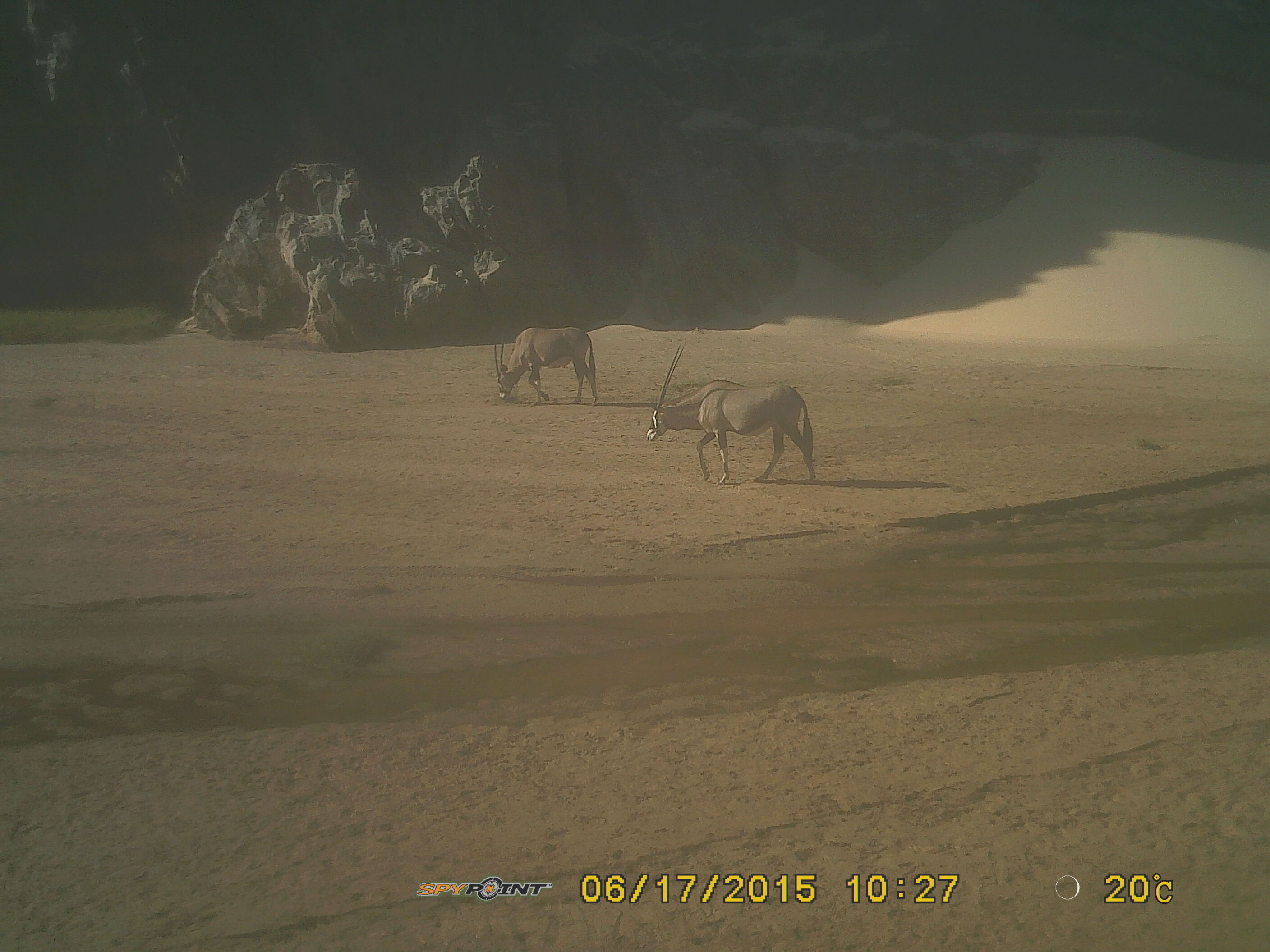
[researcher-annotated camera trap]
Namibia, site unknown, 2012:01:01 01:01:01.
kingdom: Animalia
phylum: Chordata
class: Mammalia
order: Artiodactyla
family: Bovidae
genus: Oryx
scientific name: Oryx gazella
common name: gemsbok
Oryx gazella (gemsbok).